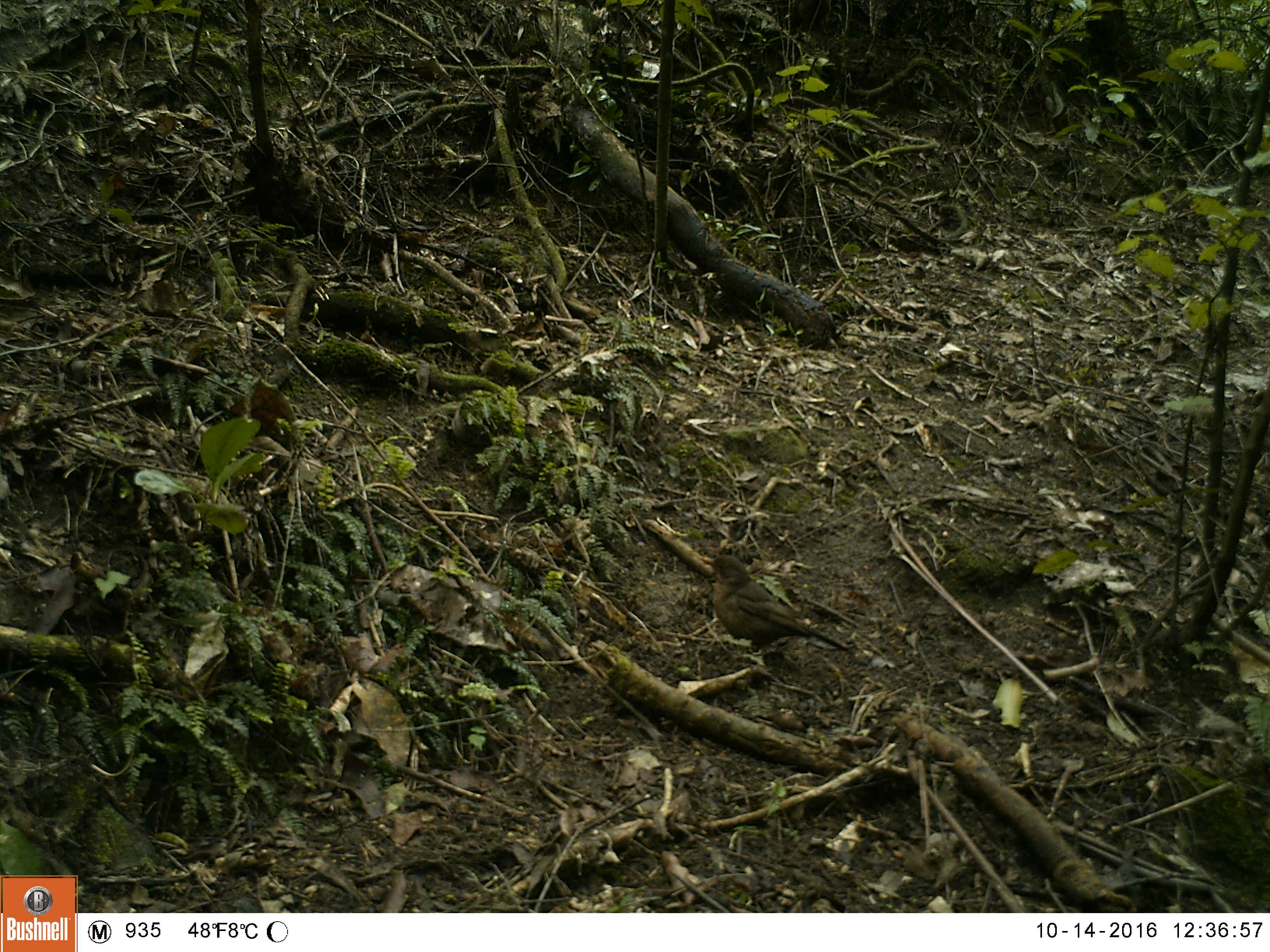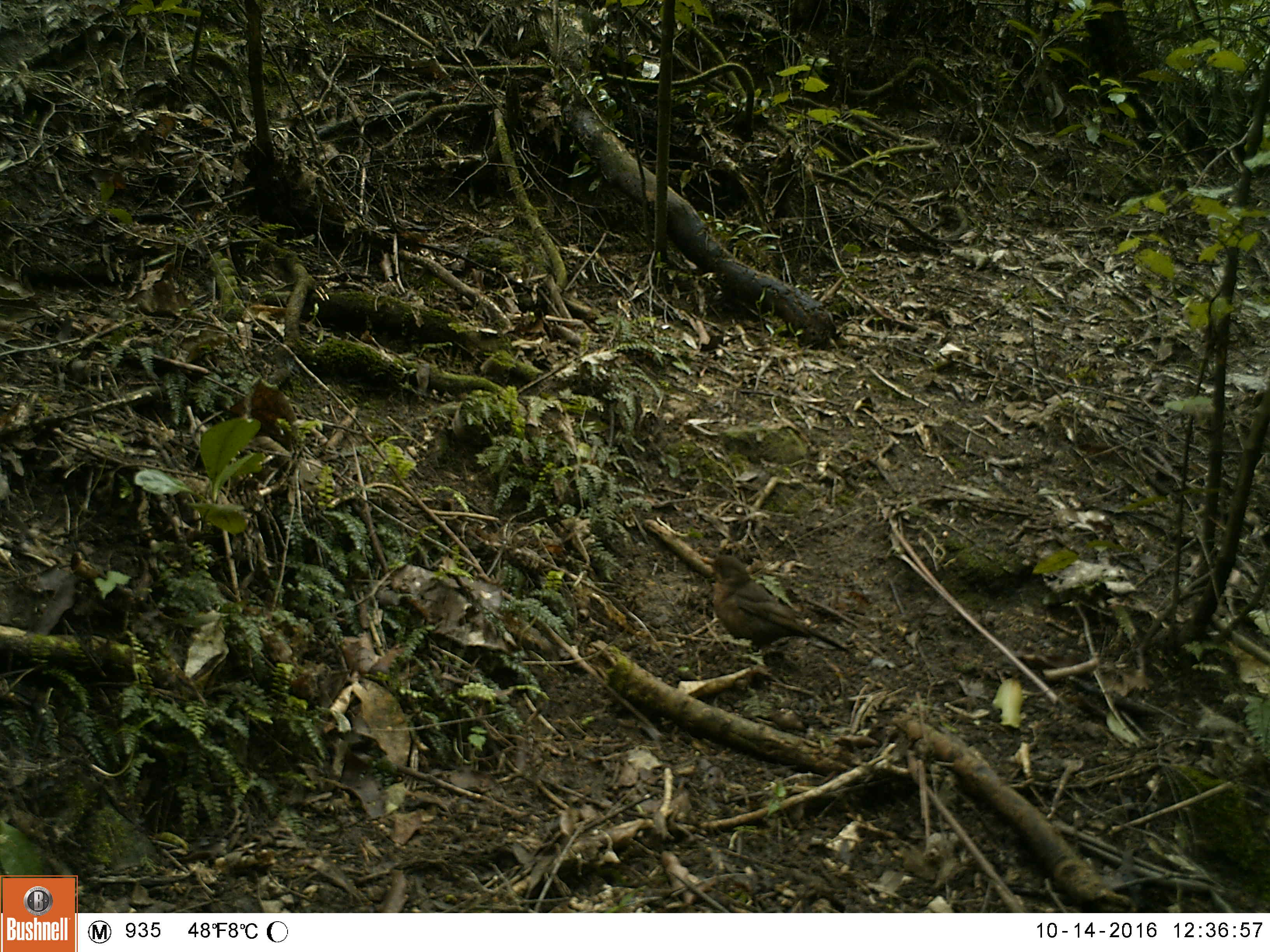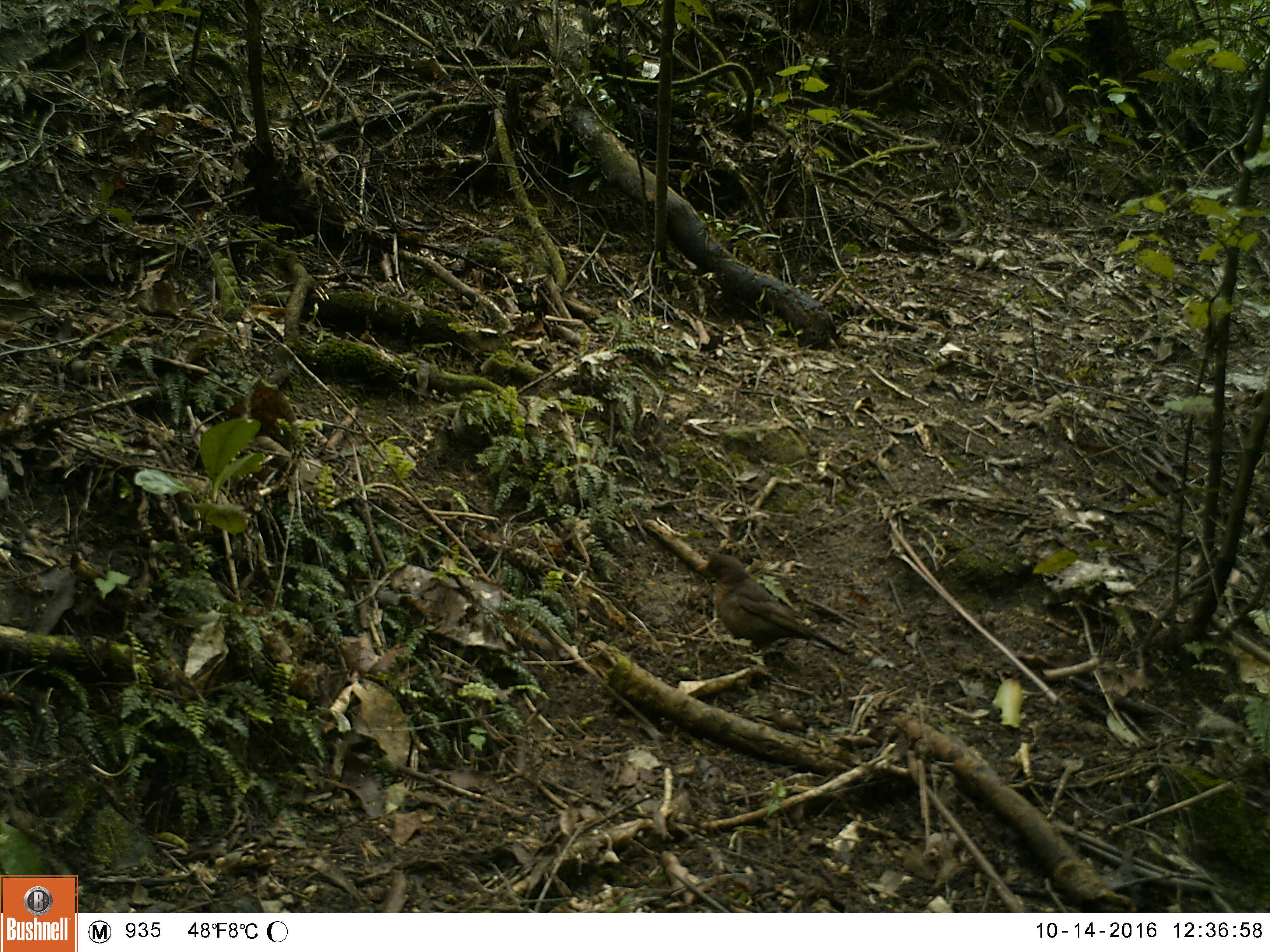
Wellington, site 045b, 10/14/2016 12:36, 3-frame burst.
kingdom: Animalia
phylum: Chordata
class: Aves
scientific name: Aves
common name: bird